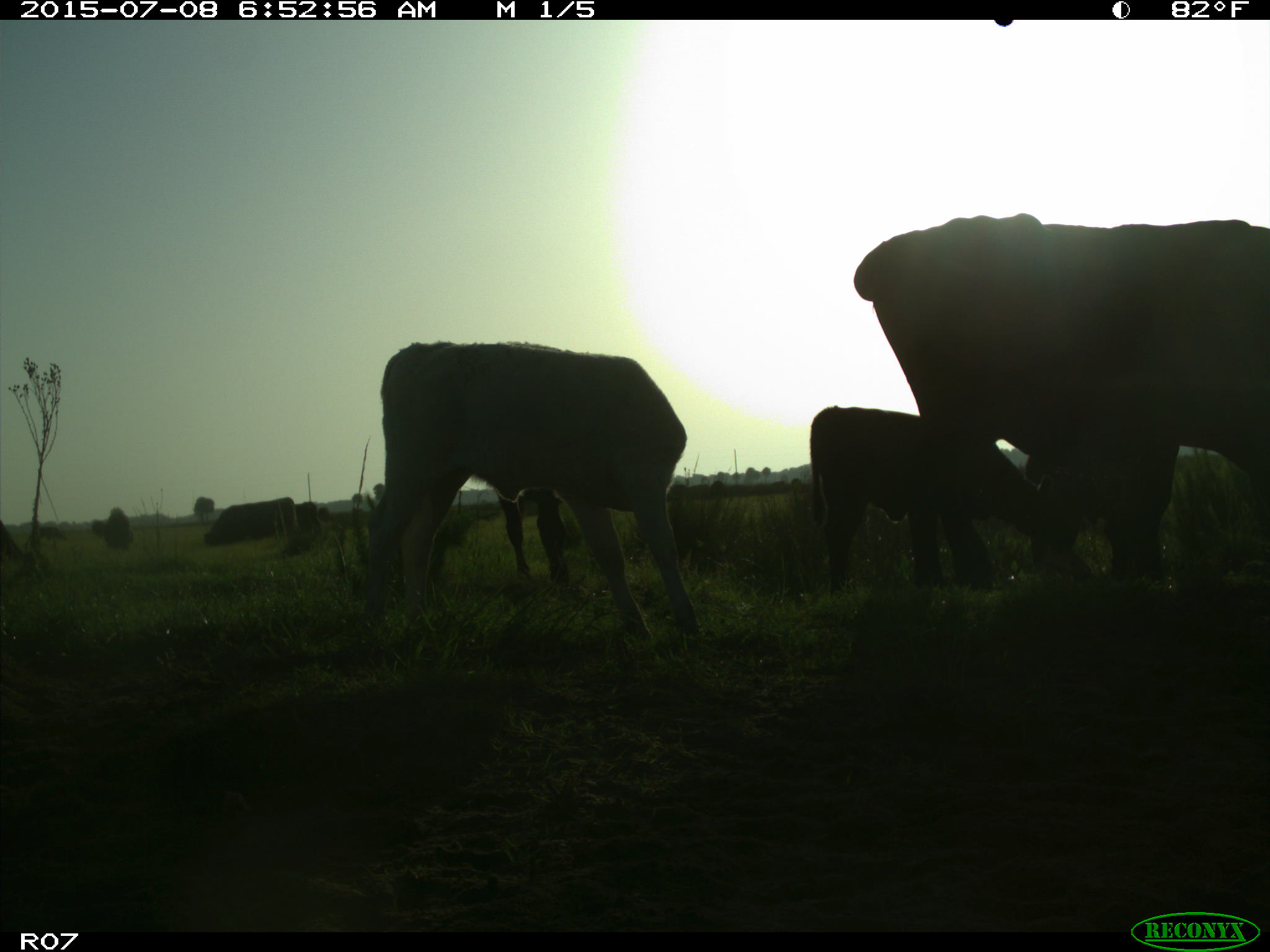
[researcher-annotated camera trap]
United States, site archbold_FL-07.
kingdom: Animalia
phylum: Chordata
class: Mammalia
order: Artiodactyla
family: Bovidae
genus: Bos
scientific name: Bos taurus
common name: domestic cow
Bos taurus (domestic cow).